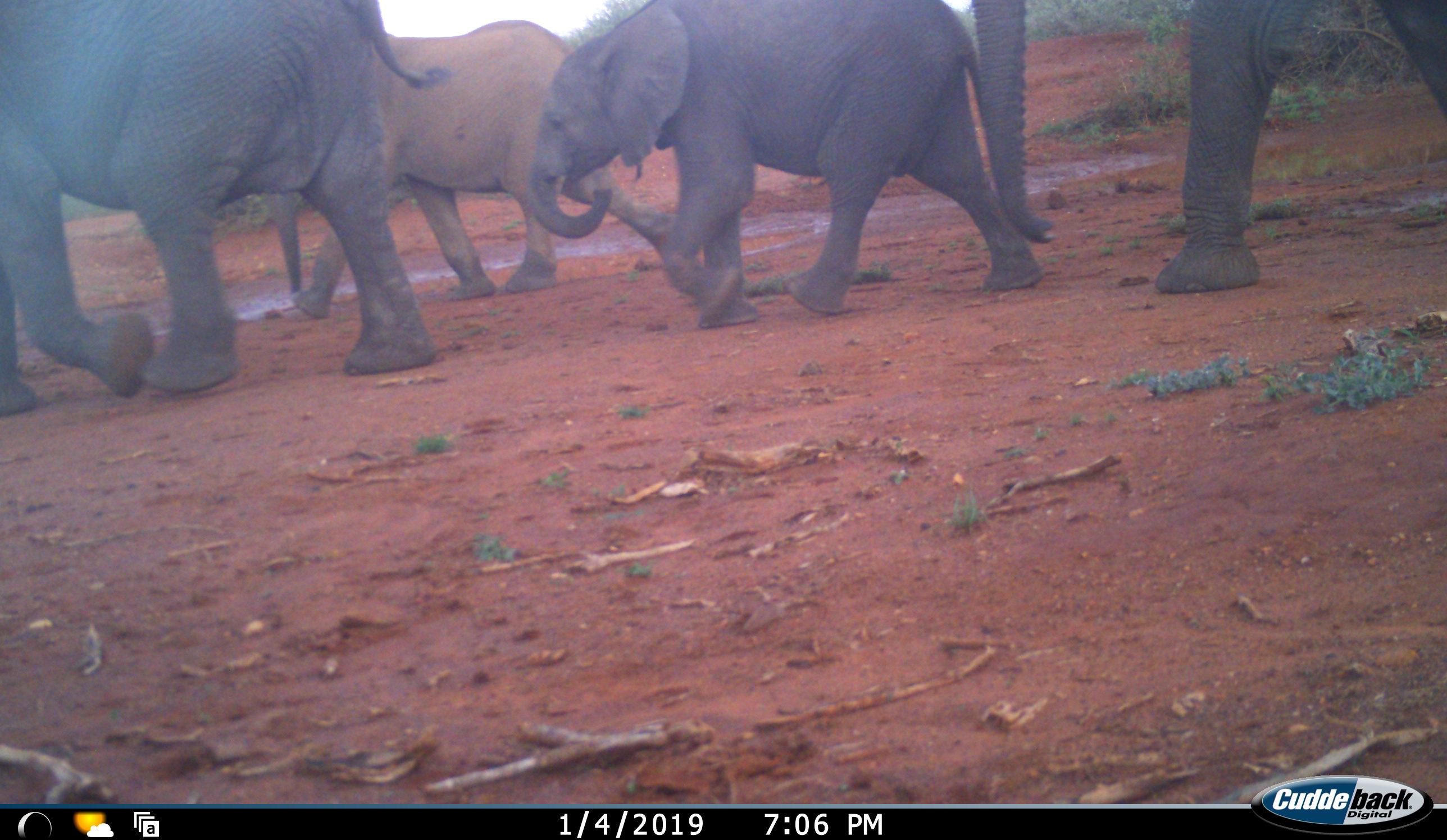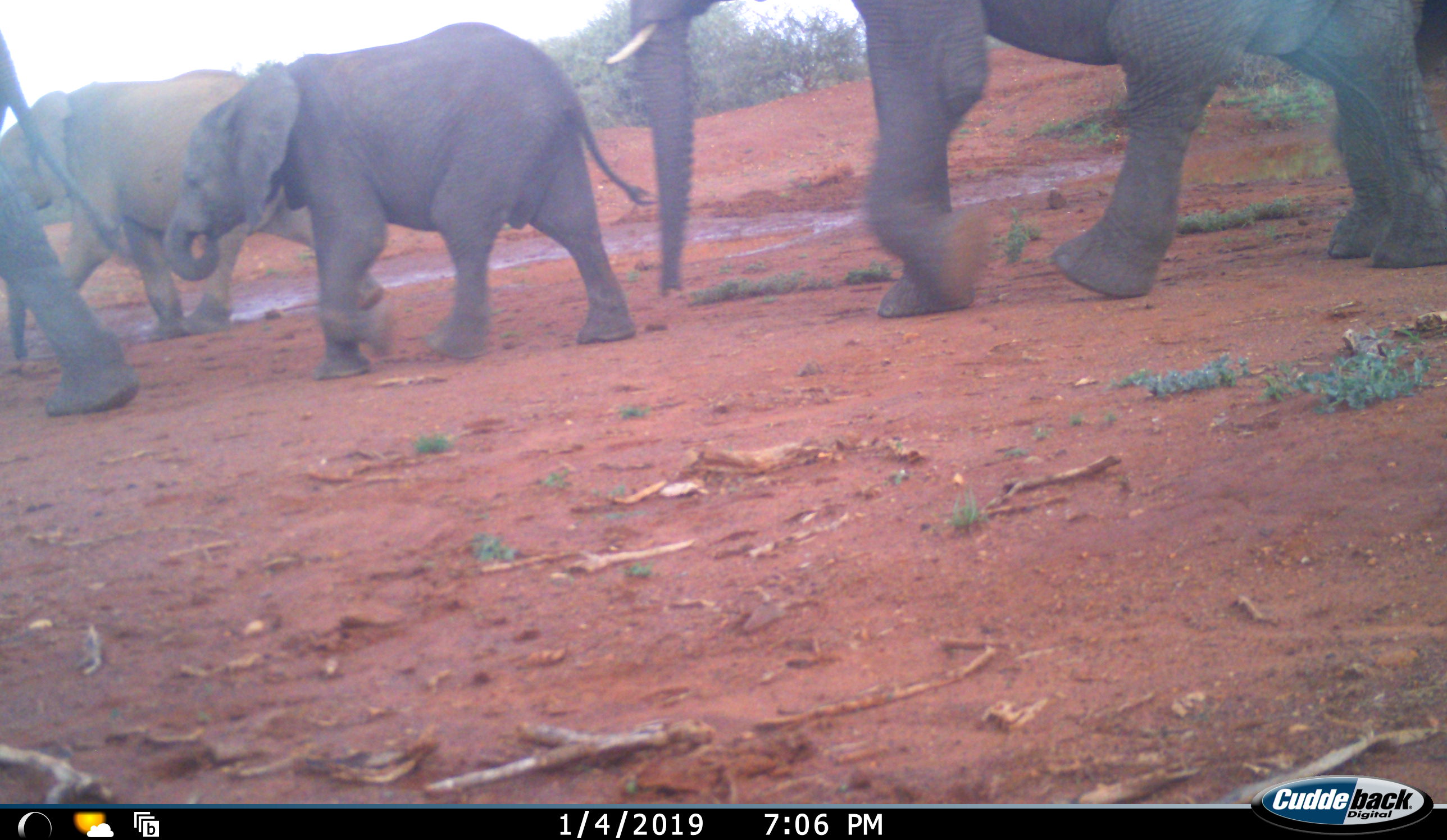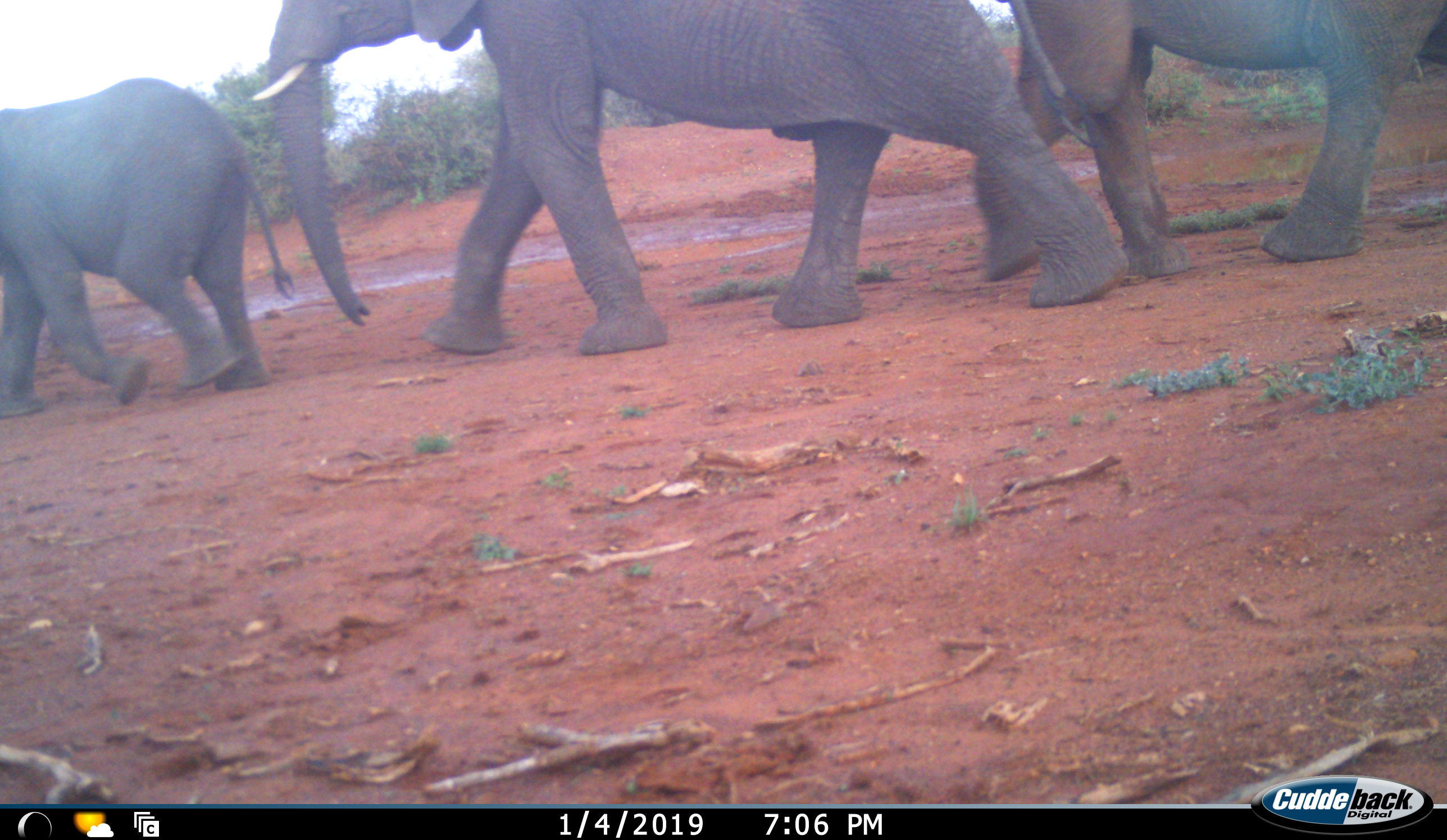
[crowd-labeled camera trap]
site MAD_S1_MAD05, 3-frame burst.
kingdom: Animalia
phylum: Chordata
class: Mammalia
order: Proboscidea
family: Elephantidae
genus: Loxodonta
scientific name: Loxodonta africana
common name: african bush elephant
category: elephant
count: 5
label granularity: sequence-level